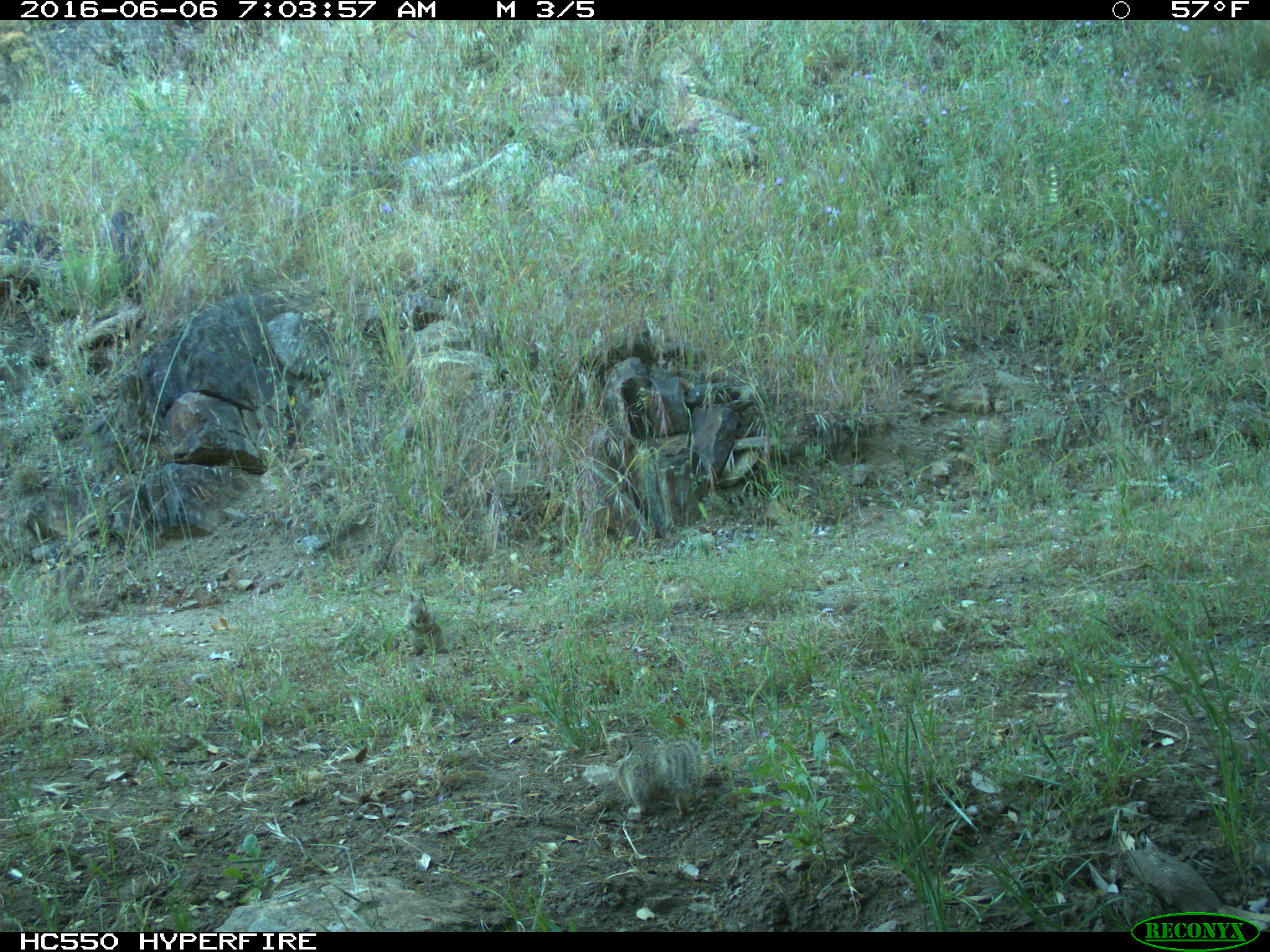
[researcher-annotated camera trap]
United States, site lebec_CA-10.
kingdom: Animalia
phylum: Chordata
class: Mammalia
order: Rodentia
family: Sciuridae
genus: Otospermophilus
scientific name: Otospermophilus beecheyi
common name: california ground squirrel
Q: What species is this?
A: Otospermophilus beecheyi (california ground squirrel).